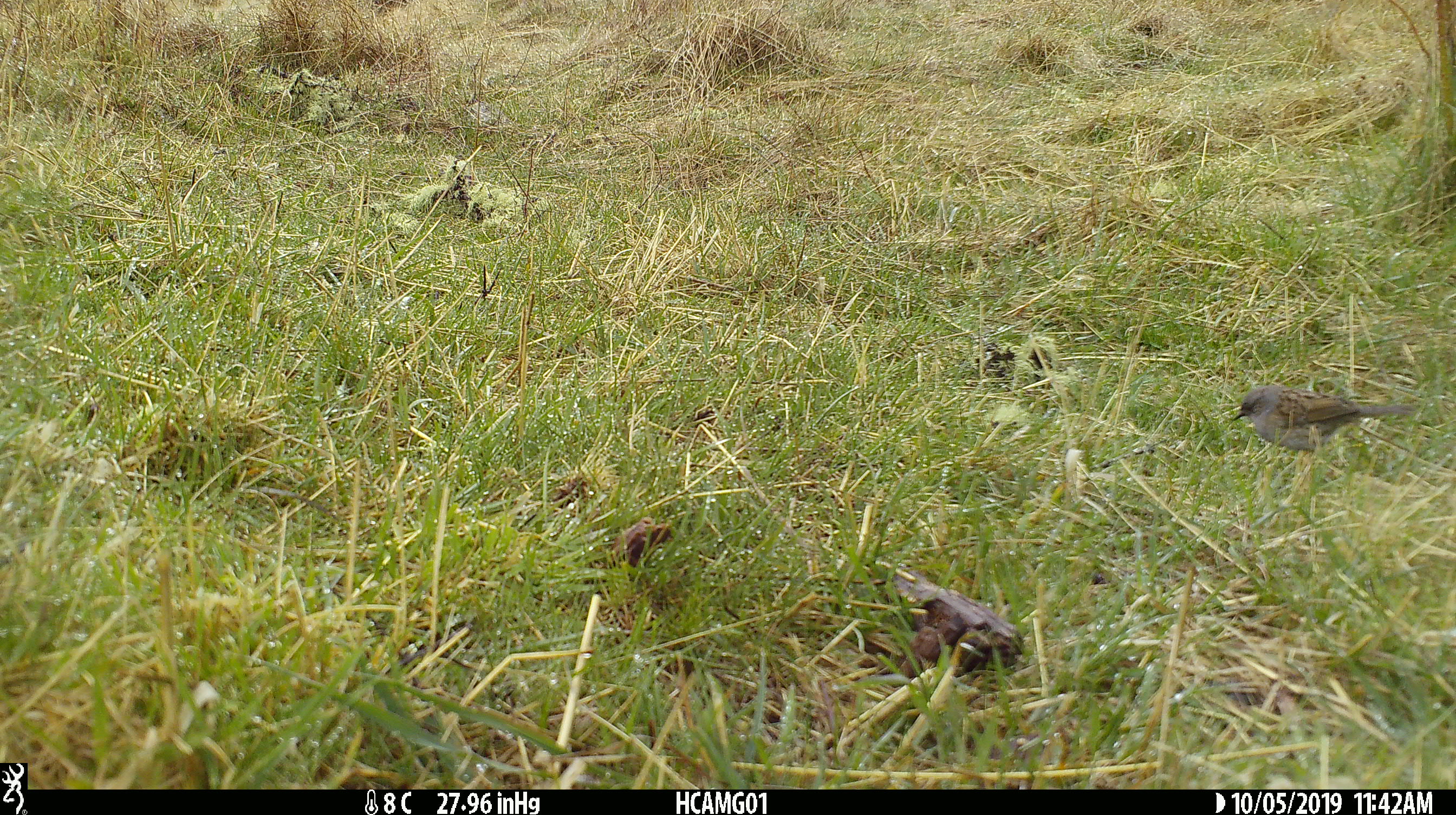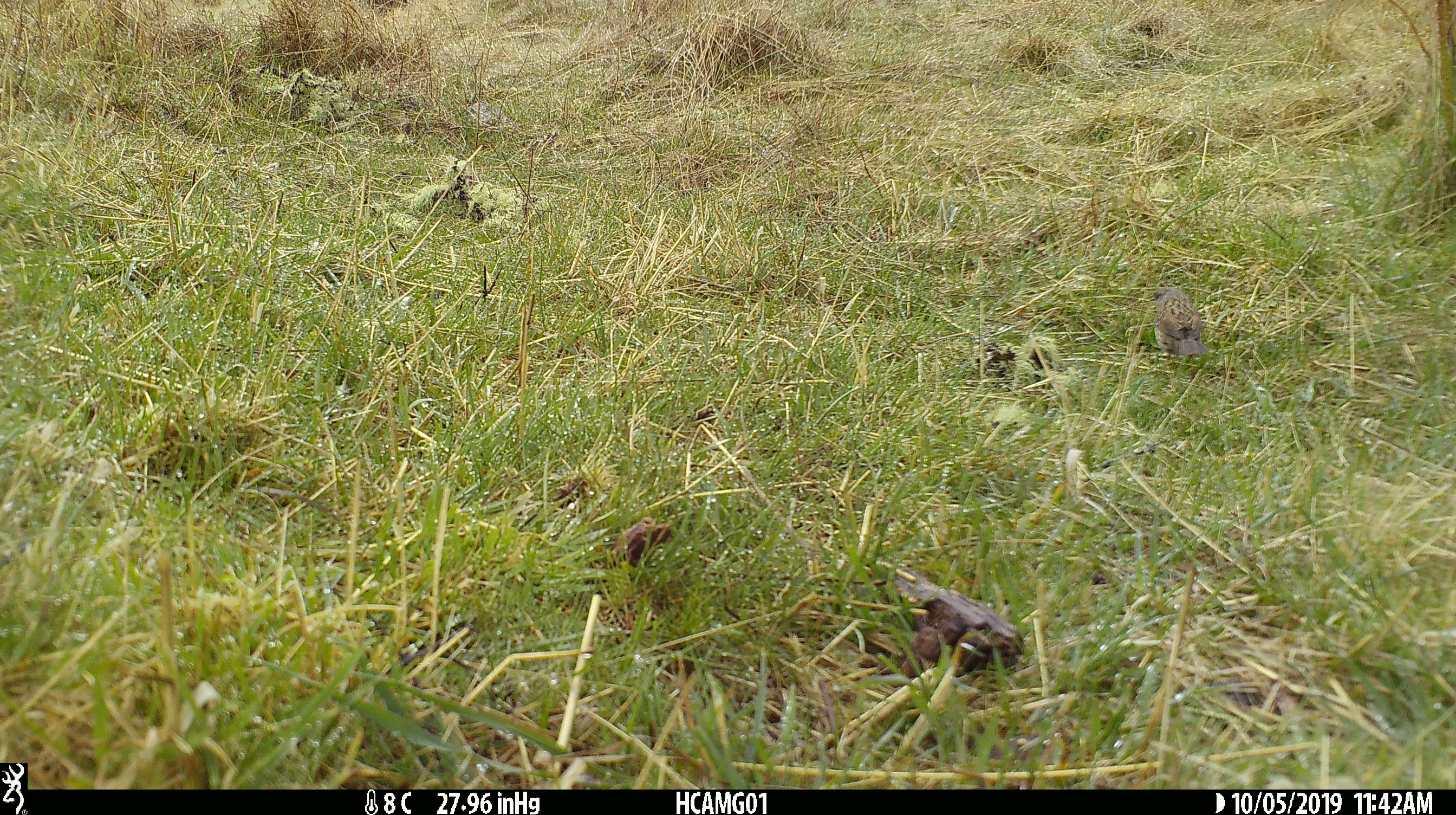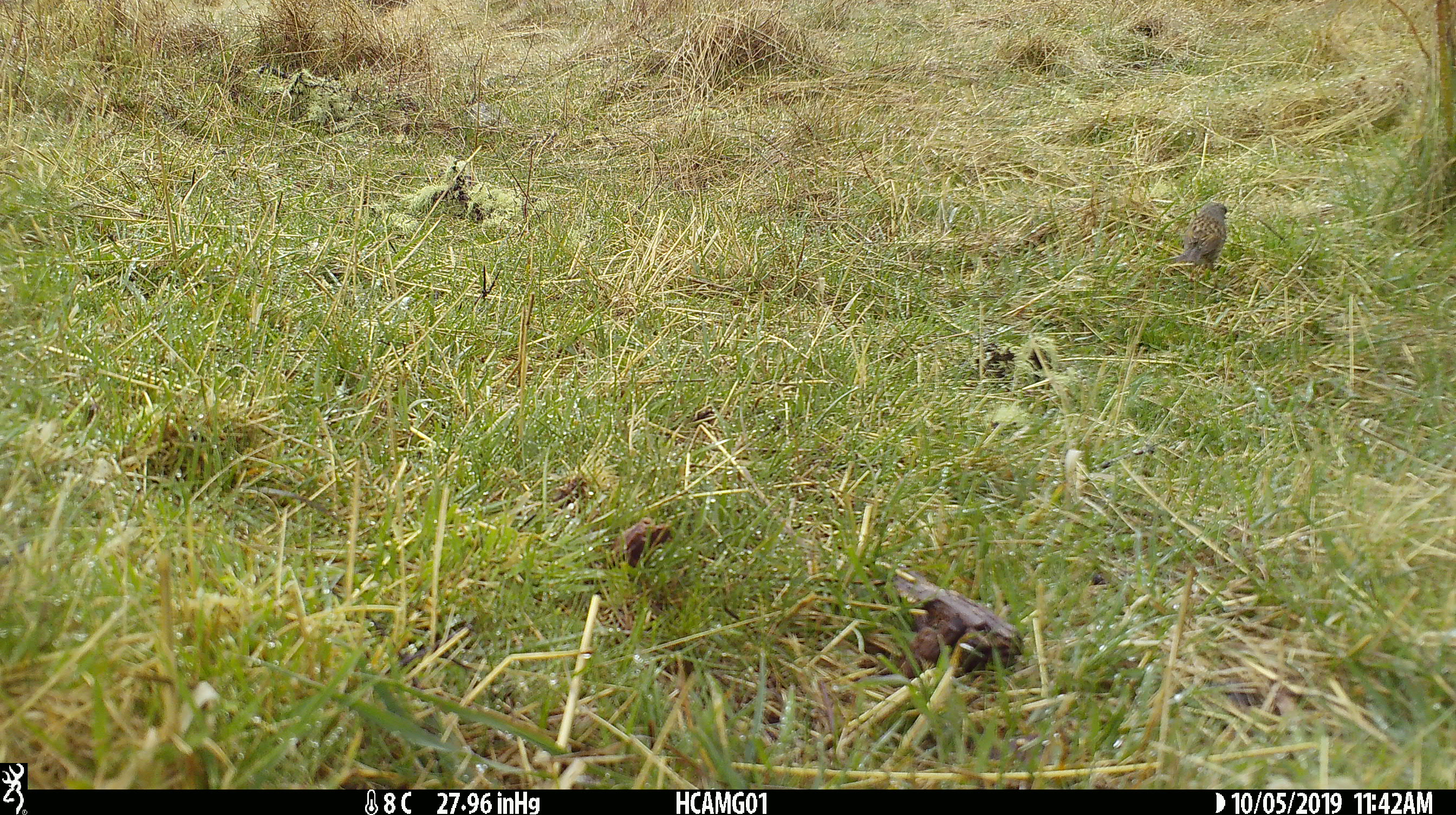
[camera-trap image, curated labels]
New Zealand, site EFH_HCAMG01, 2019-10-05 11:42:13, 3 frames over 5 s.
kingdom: Animalia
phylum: Chordata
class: Aves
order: Passeriformes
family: Prunellidae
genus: Prunella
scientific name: Prunella modularis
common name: dunnock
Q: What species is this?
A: Dunnock (Prunella modularis).